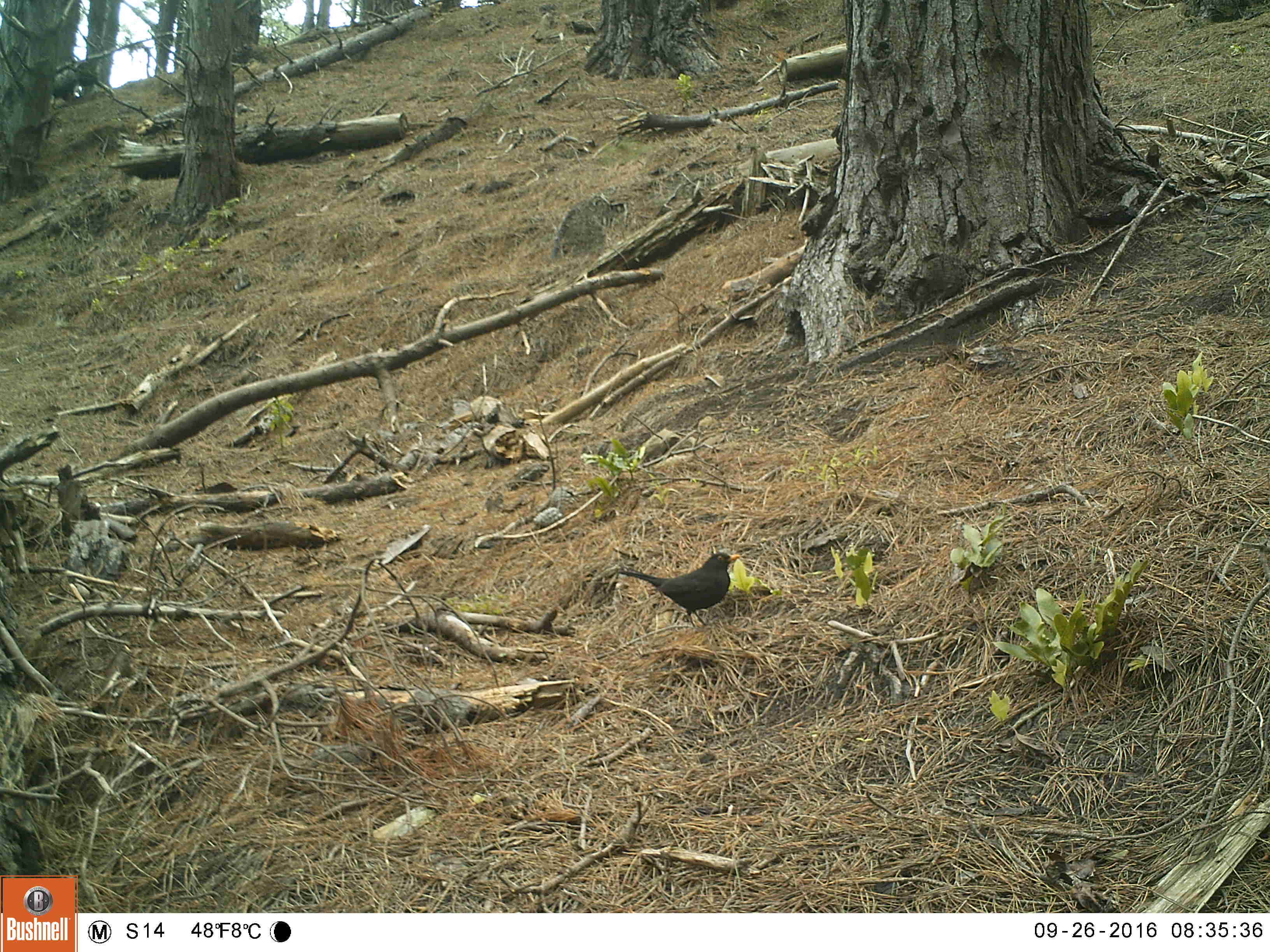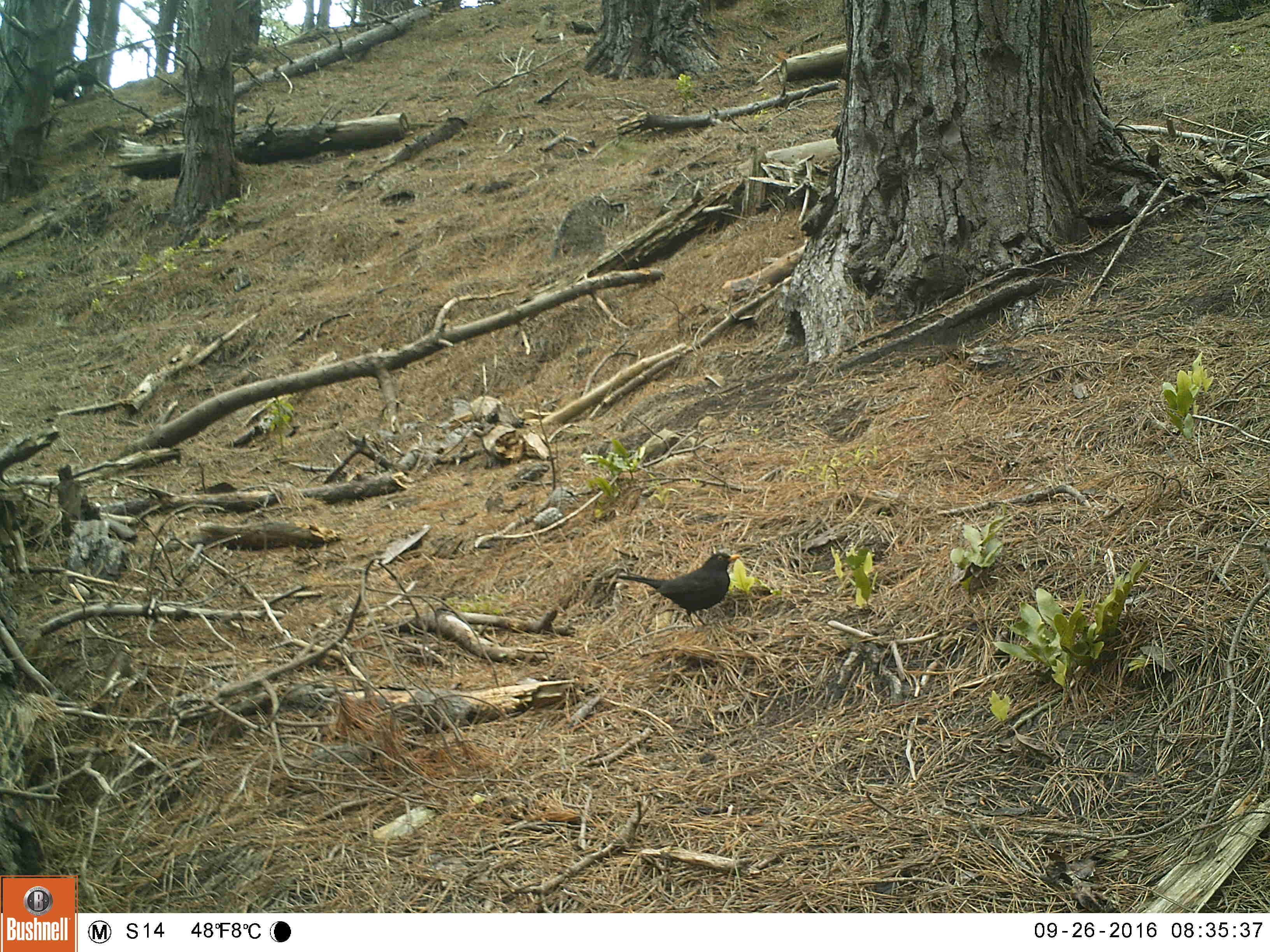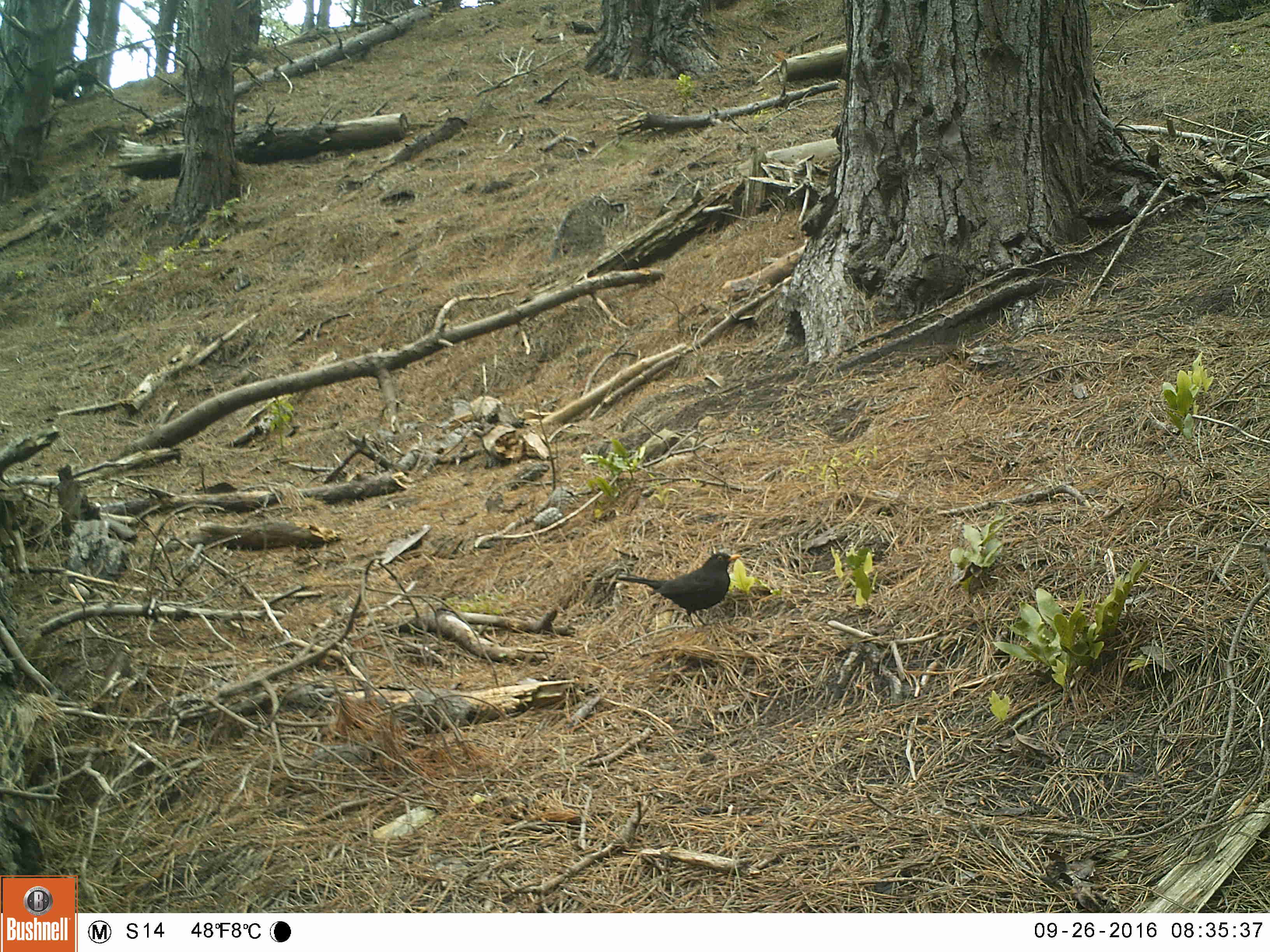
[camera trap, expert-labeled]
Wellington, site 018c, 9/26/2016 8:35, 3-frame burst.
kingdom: Animalia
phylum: Chordata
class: Aves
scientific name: Aves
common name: bird